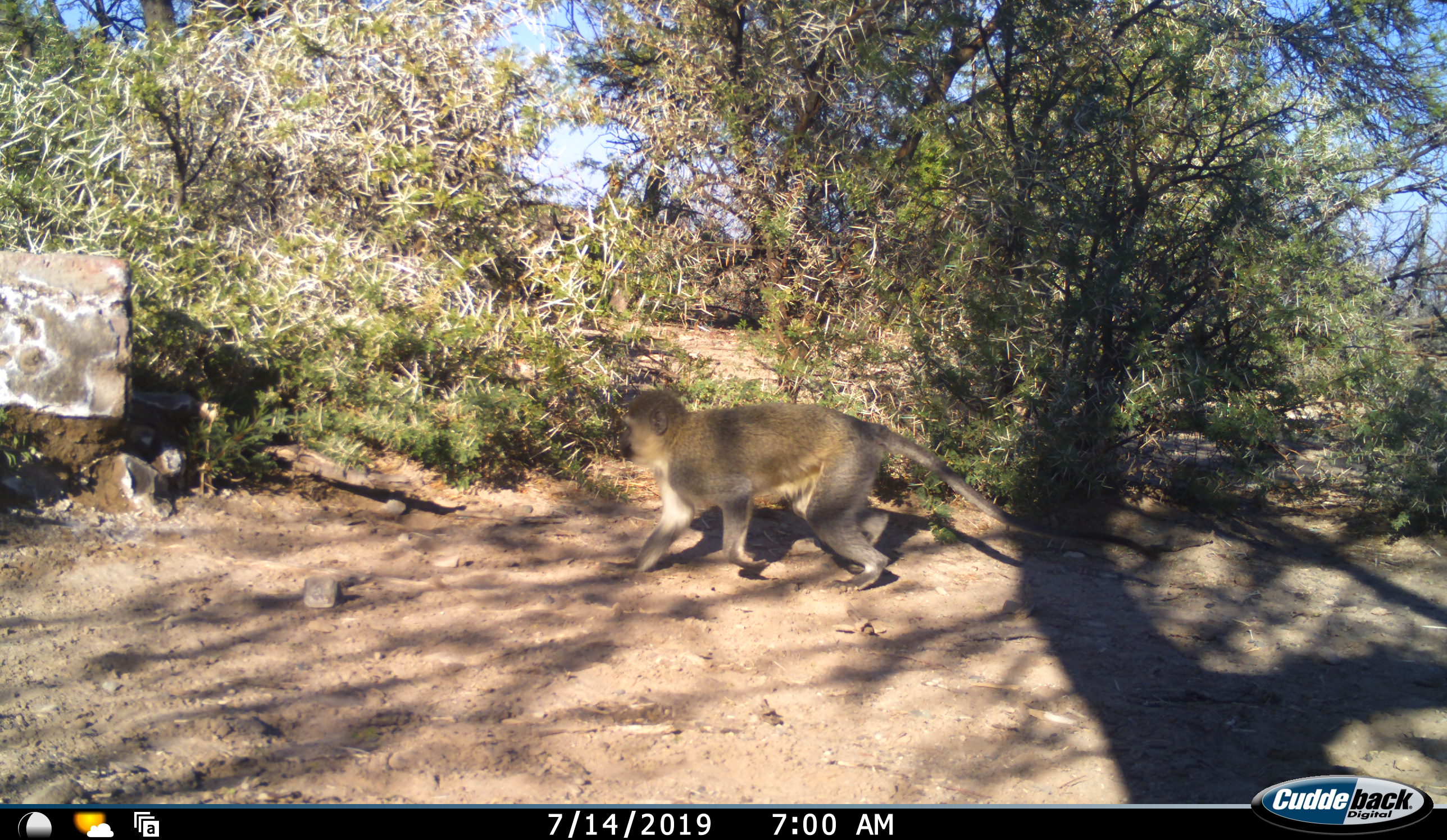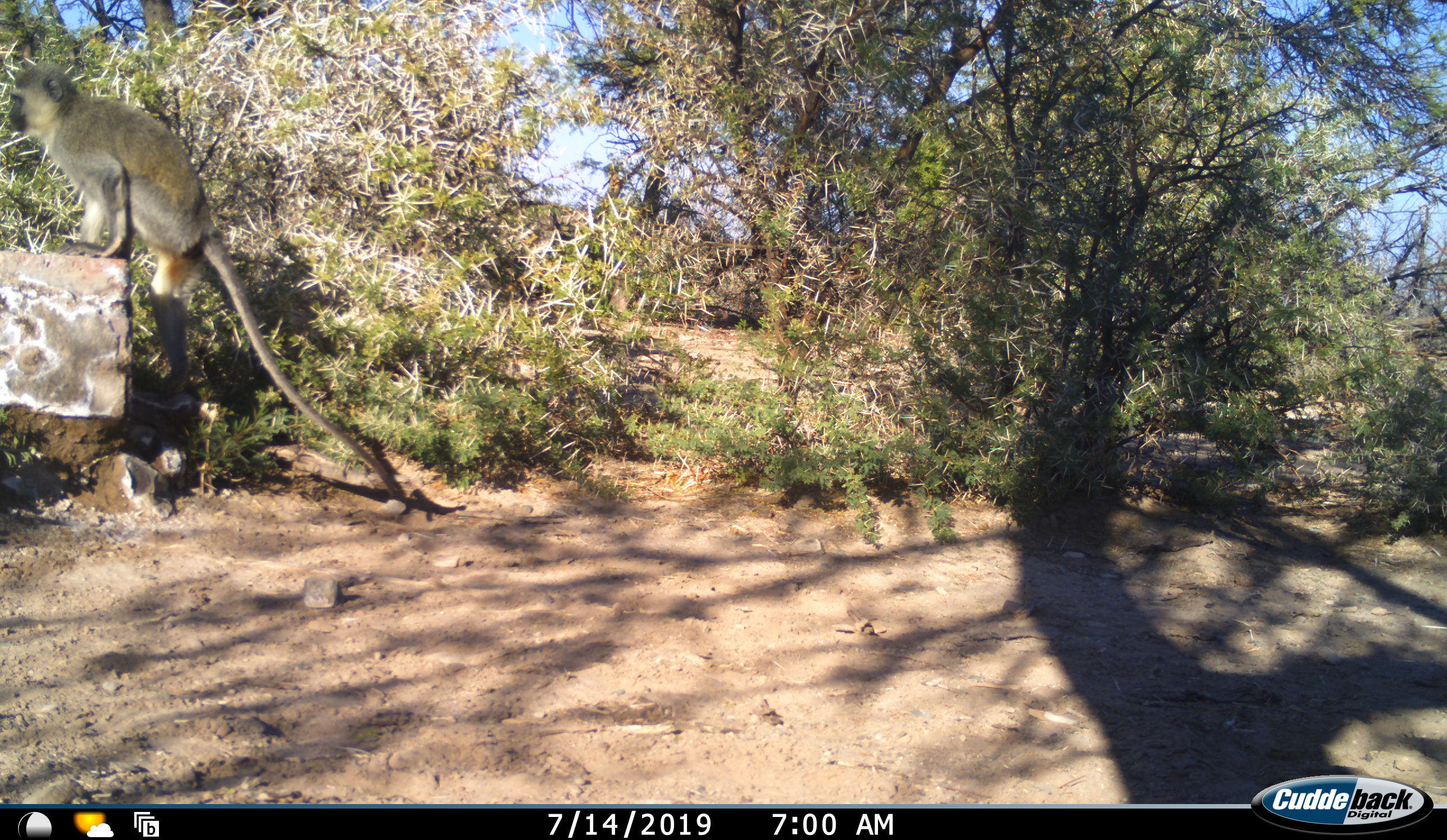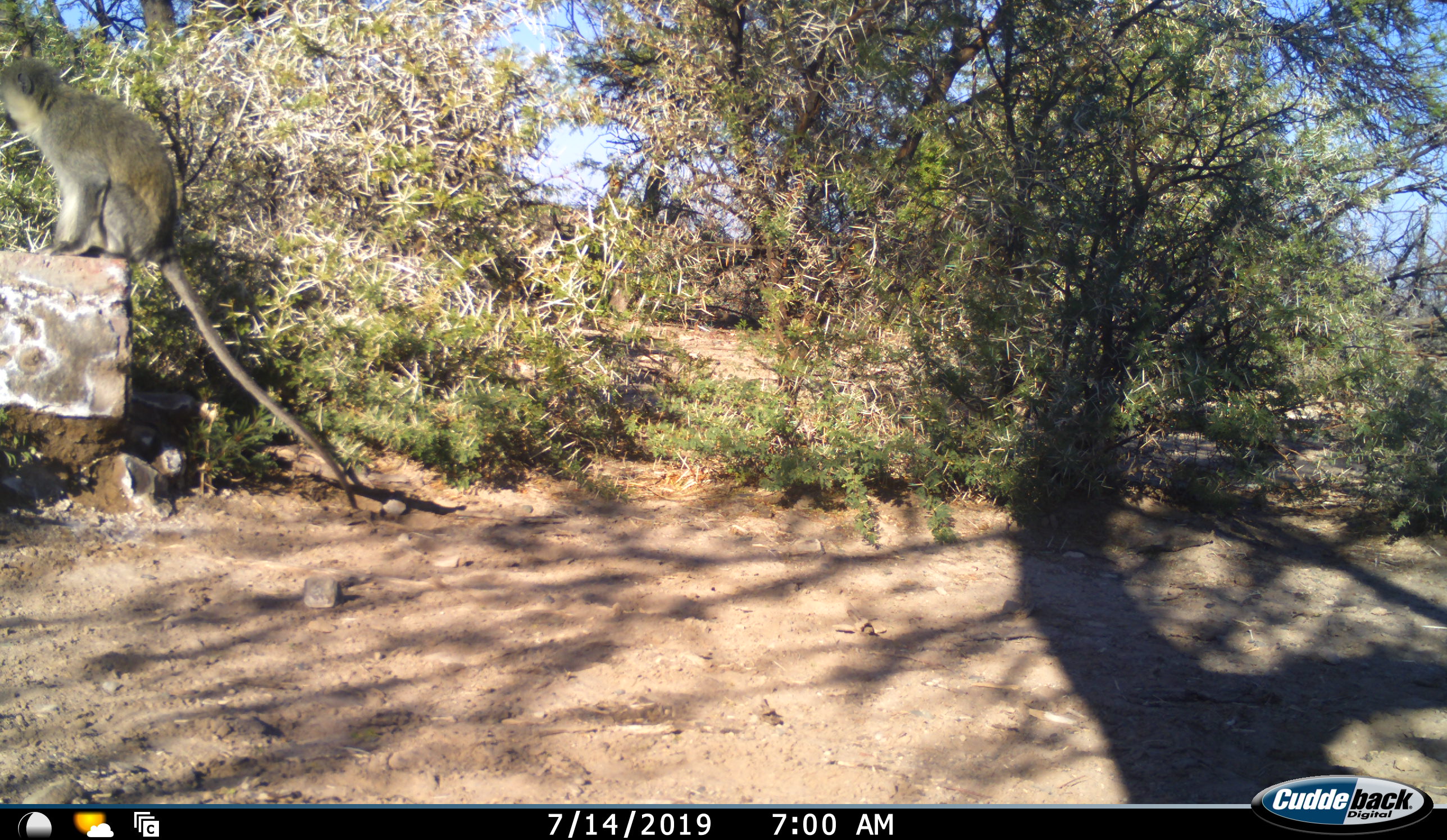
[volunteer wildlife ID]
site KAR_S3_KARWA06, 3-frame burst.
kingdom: Animalia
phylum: Chordata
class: Mammalia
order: Primates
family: Cercopithecidae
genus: Chlorocebus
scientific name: Chlorocebus pygerythrus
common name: vervet monkey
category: monkeyvervet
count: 1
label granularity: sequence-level